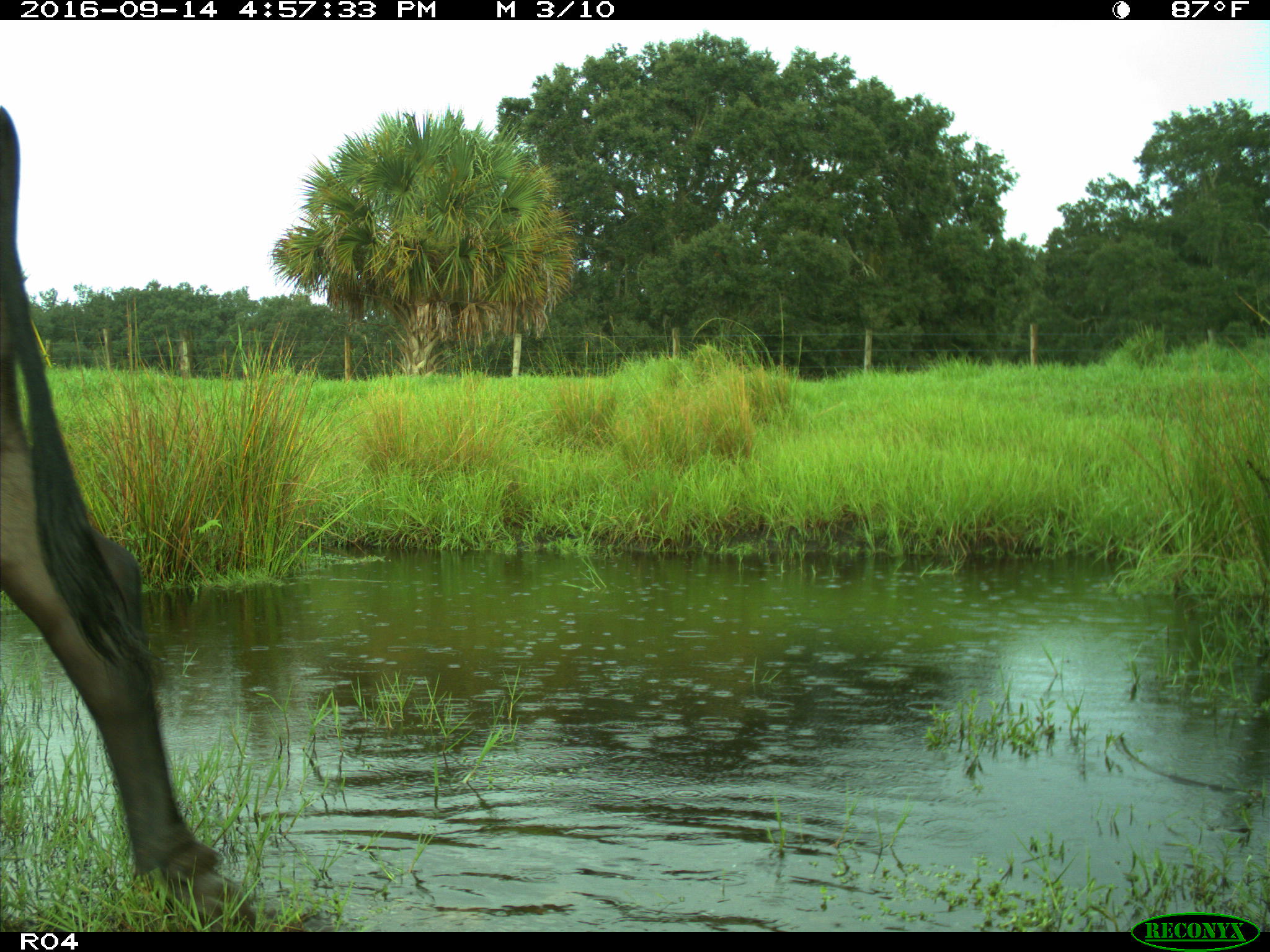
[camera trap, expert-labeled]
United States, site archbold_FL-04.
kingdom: Animalia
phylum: Chordata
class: Mammalia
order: Artiodactyla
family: Bovidae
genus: Bos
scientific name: Bos taurus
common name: domestic cow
Bos taurus (domestic cow).